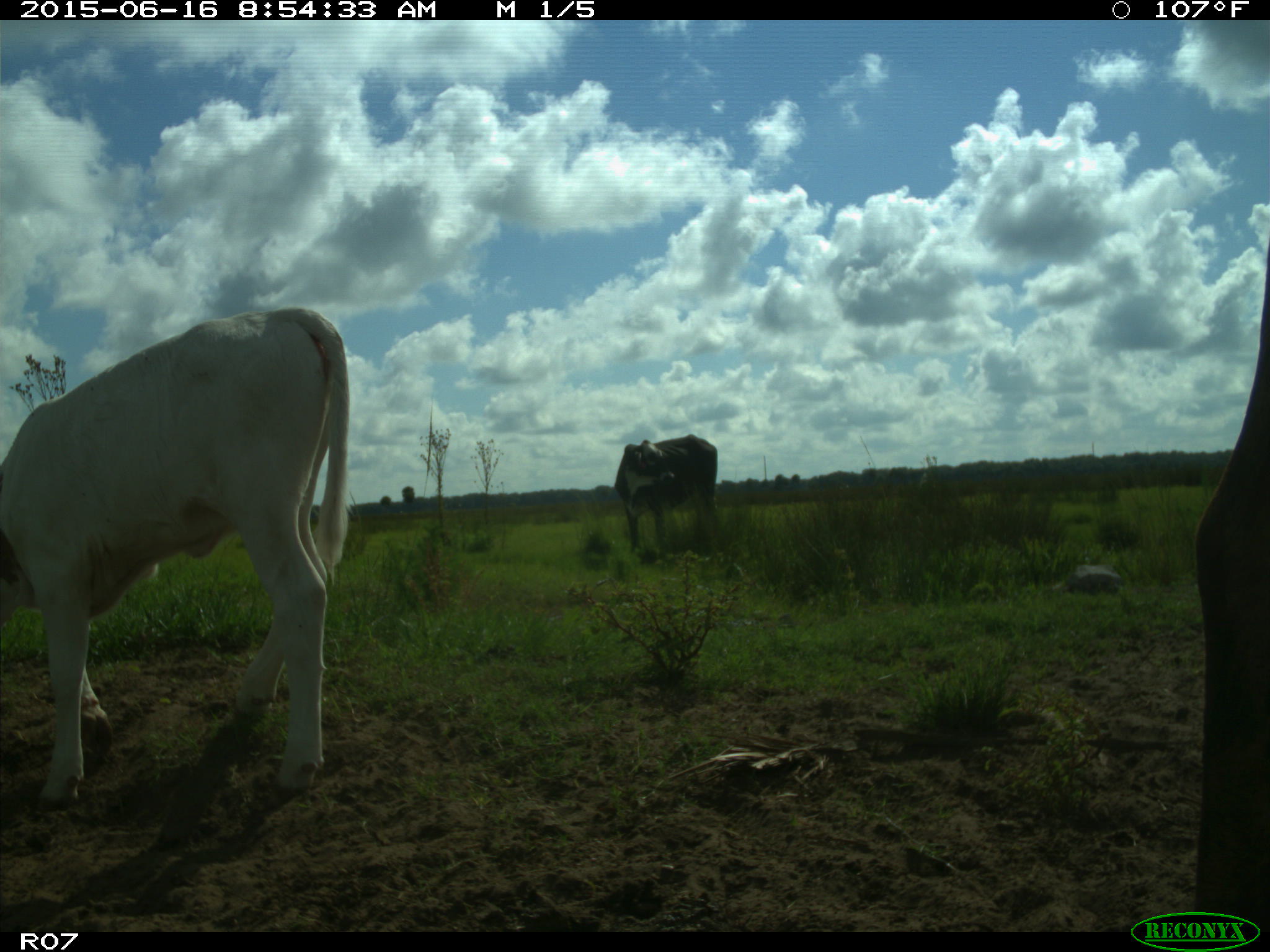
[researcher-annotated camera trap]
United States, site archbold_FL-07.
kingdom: Animalia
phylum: Chordata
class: Mammalia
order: Artiodactyla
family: Bovidae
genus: Bos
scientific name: Bos taurus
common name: domestic cow